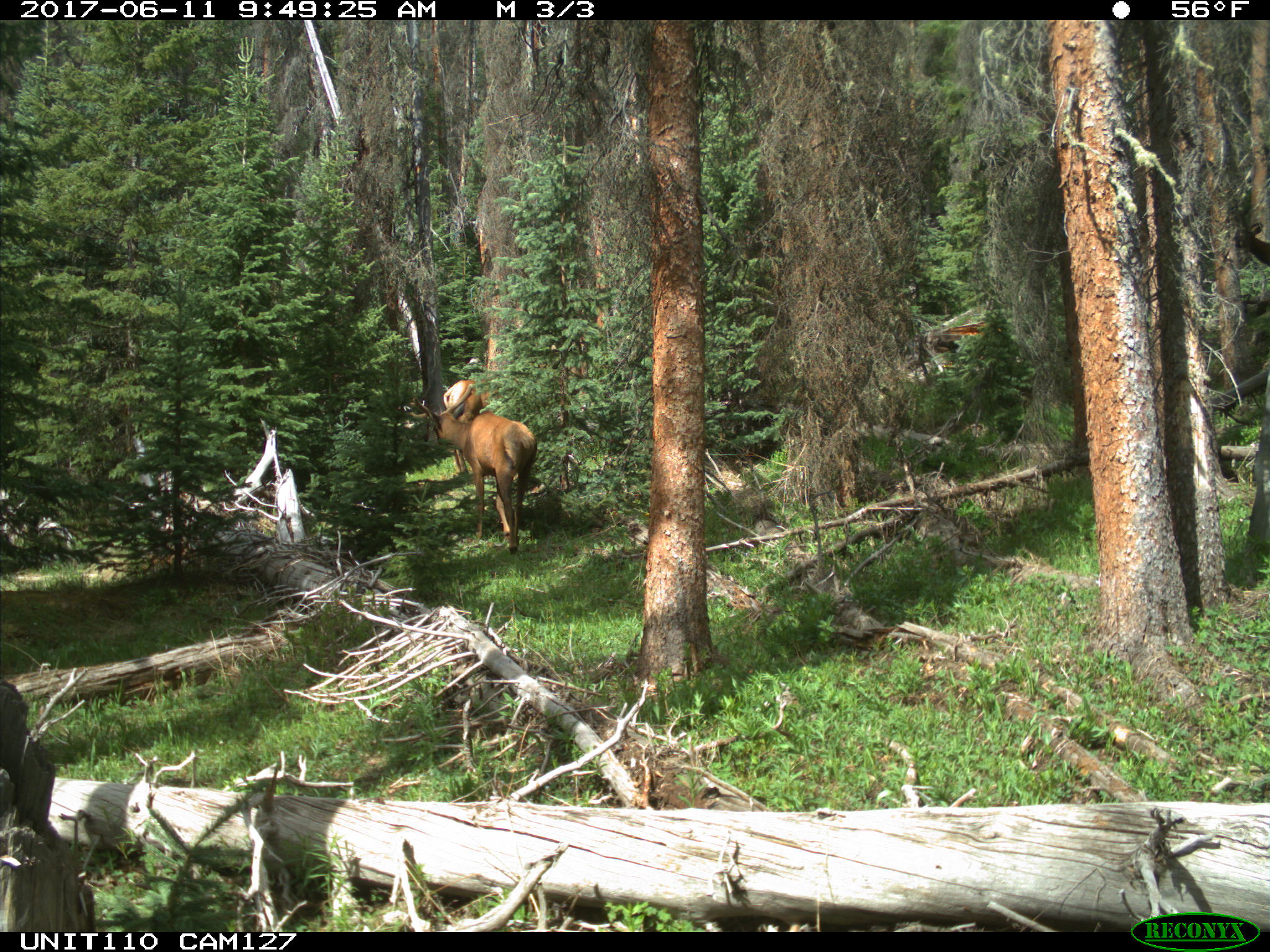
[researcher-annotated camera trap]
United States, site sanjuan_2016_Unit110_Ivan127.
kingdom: Animalia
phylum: Chordata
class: Mammalia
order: Artiodactyla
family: Cervidae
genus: Cervus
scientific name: Cervus elaphus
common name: red deer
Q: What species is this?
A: Cervus elaphus (red deer).